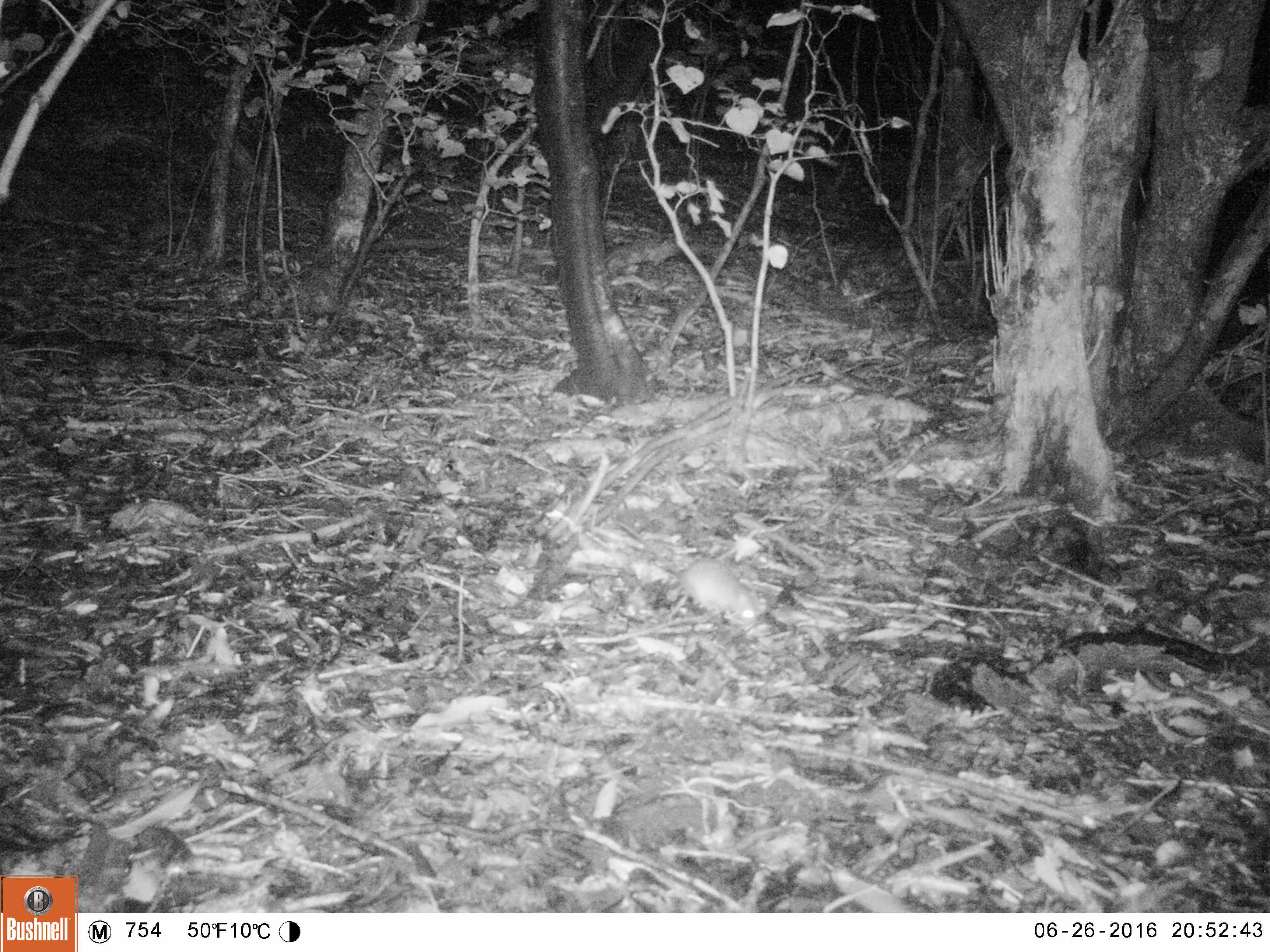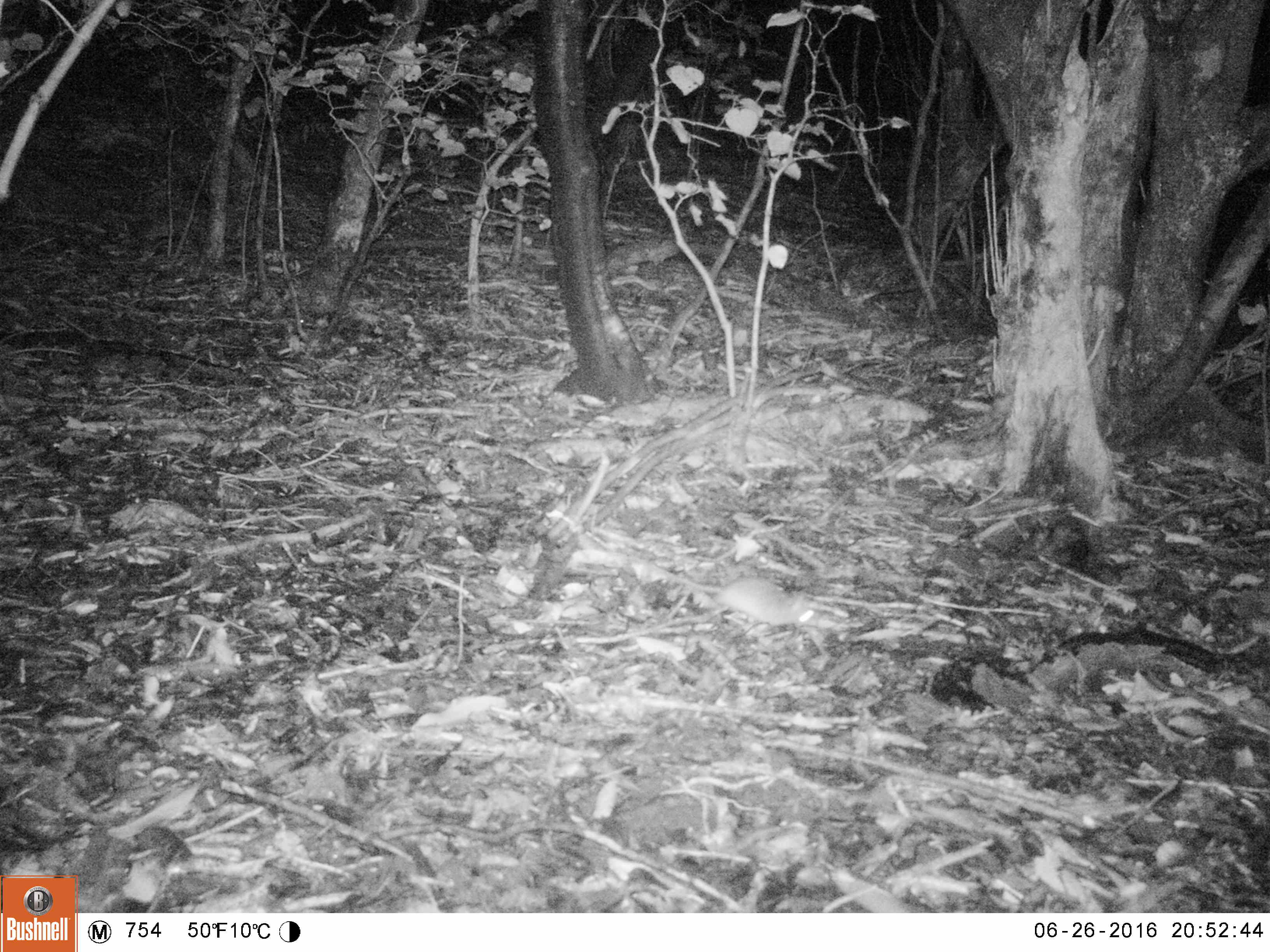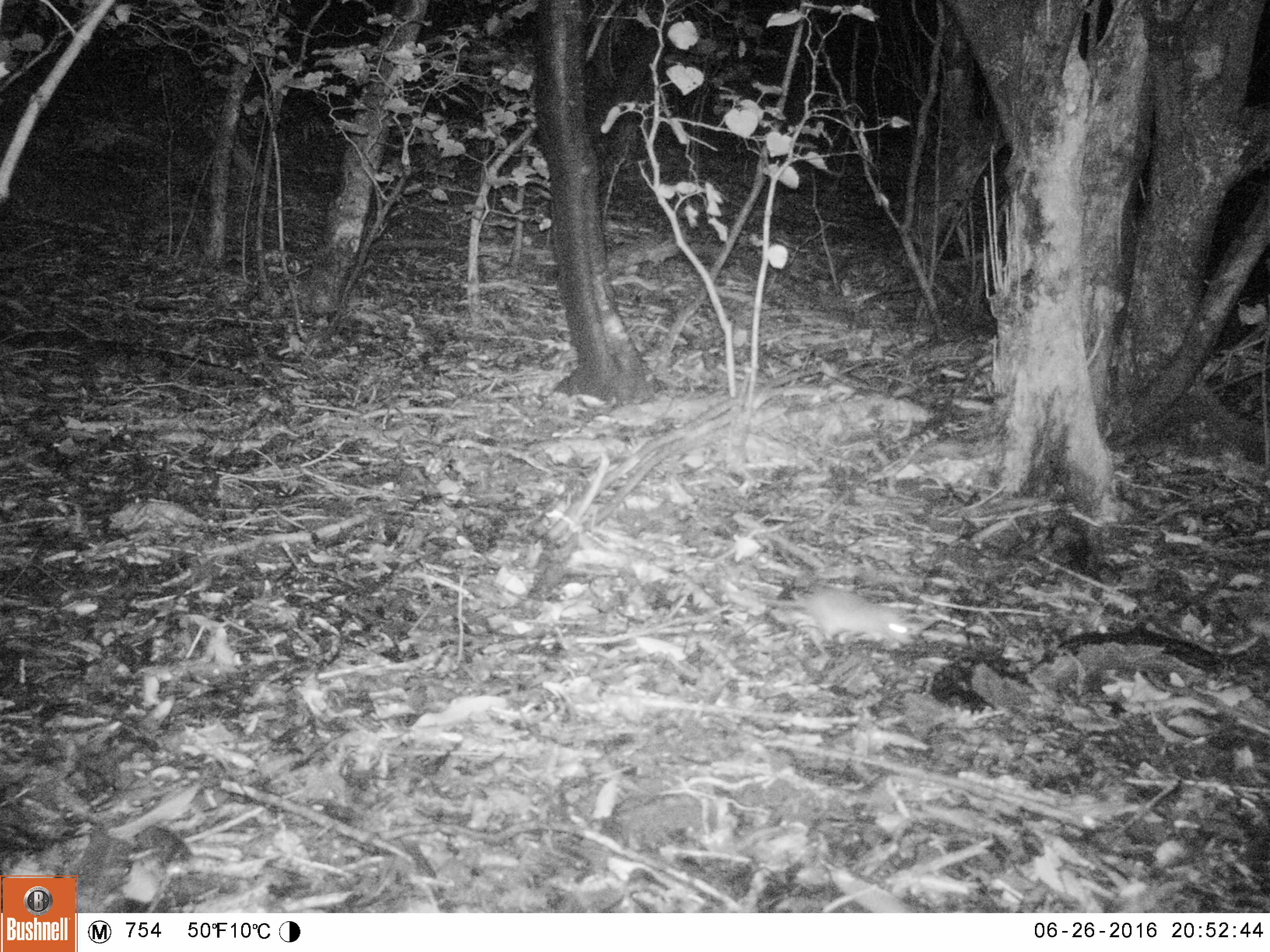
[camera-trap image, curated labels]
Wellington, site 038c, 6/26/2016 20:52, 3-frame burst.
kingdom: Animalia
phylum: Chordata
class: Mammalia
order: Rodentia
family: Muridae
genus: Rattus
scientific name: Rattus rattus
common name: ship rat